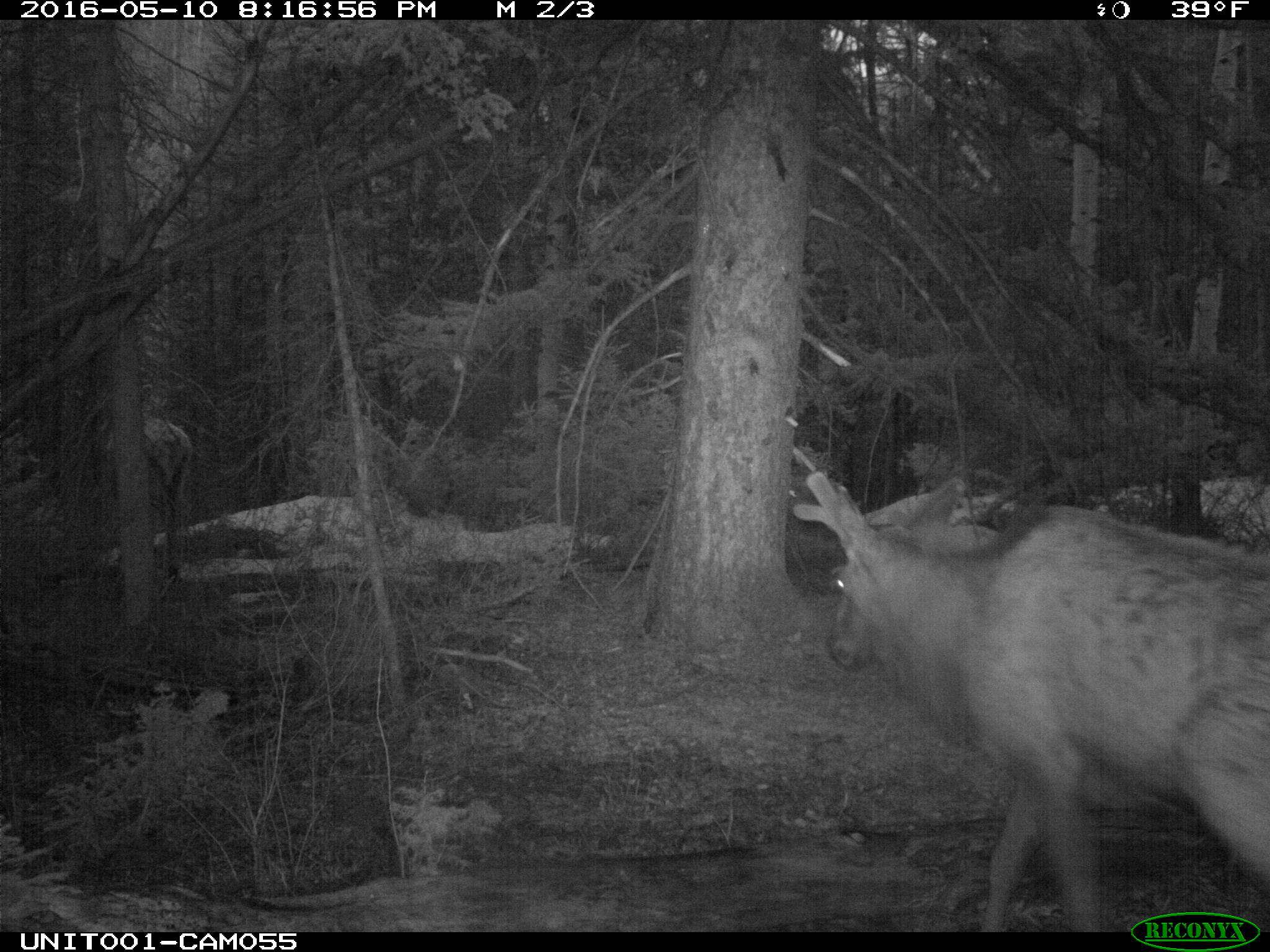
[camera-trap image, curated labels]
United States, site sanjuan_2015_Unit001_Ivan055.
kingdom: Animalia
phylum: Chordata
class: Mammalia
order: Artiodactyla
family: Cervidae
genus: Cervus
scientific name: Cervus elaphus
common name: red deer